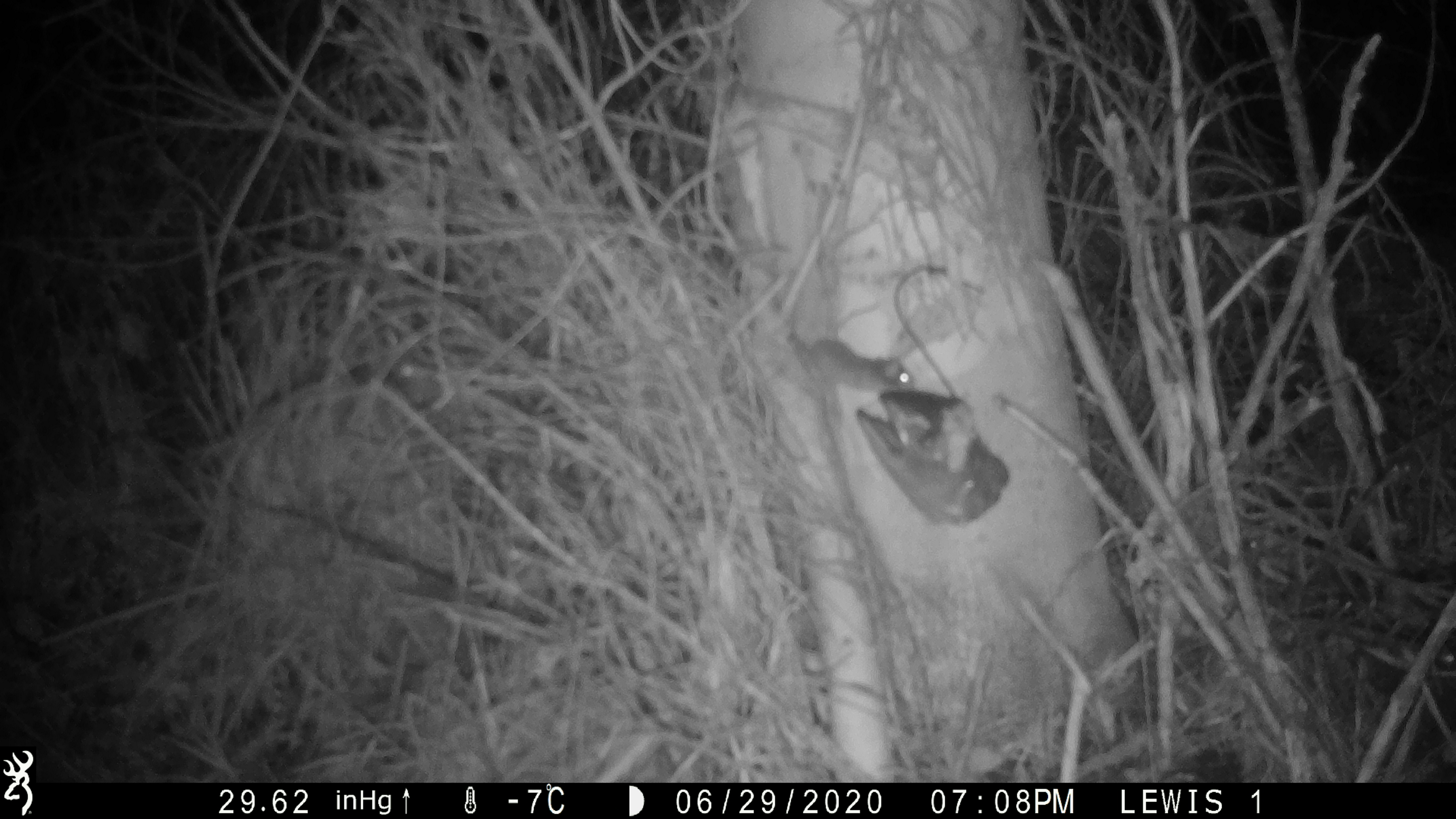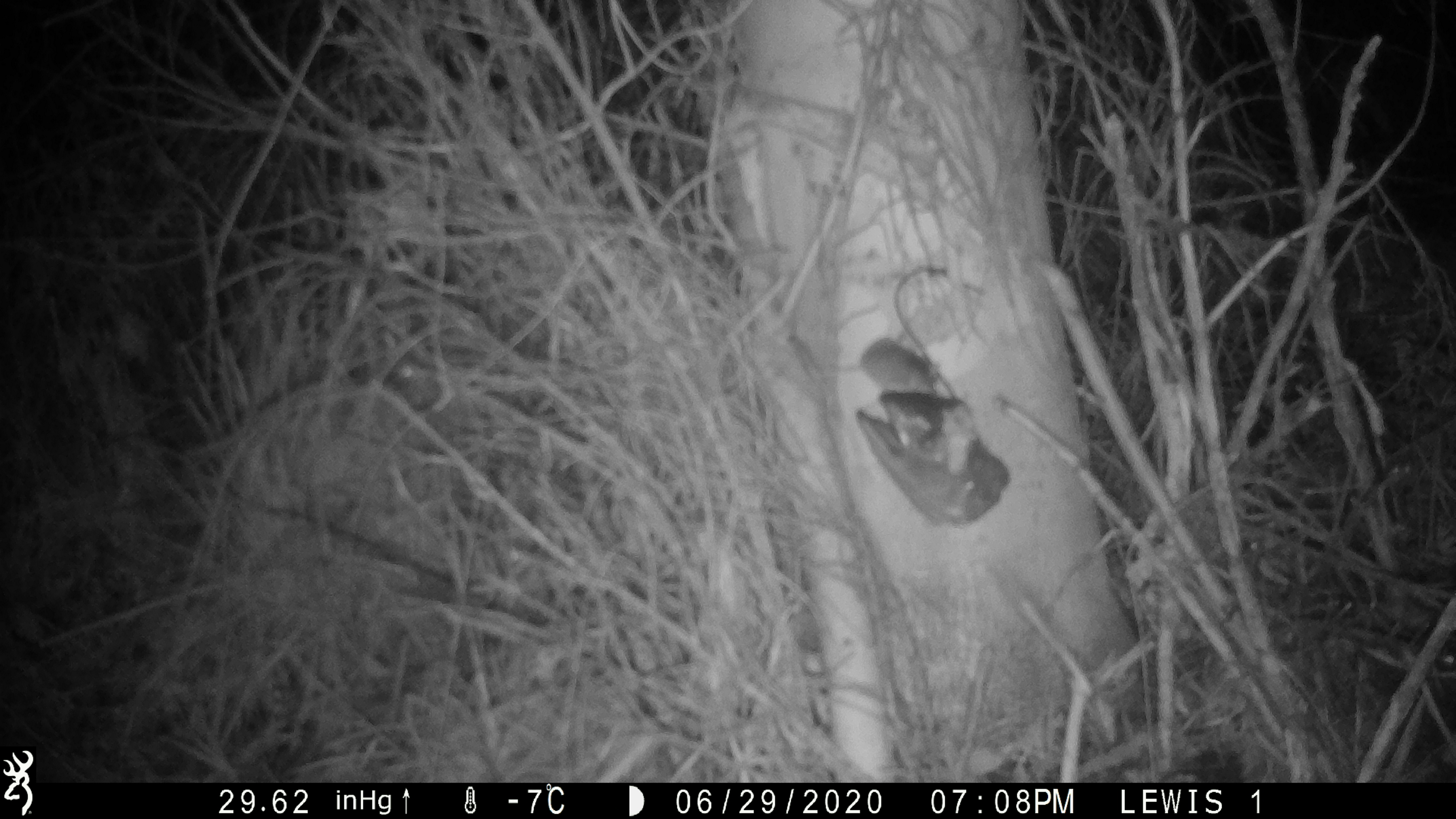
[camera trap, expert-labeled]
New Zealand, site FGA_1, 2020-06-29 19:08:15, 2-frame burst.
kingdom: Animalia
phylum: Chordata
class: Mammalia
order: Rodentia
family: Muridae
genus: Mus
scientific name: Mus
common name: mouse